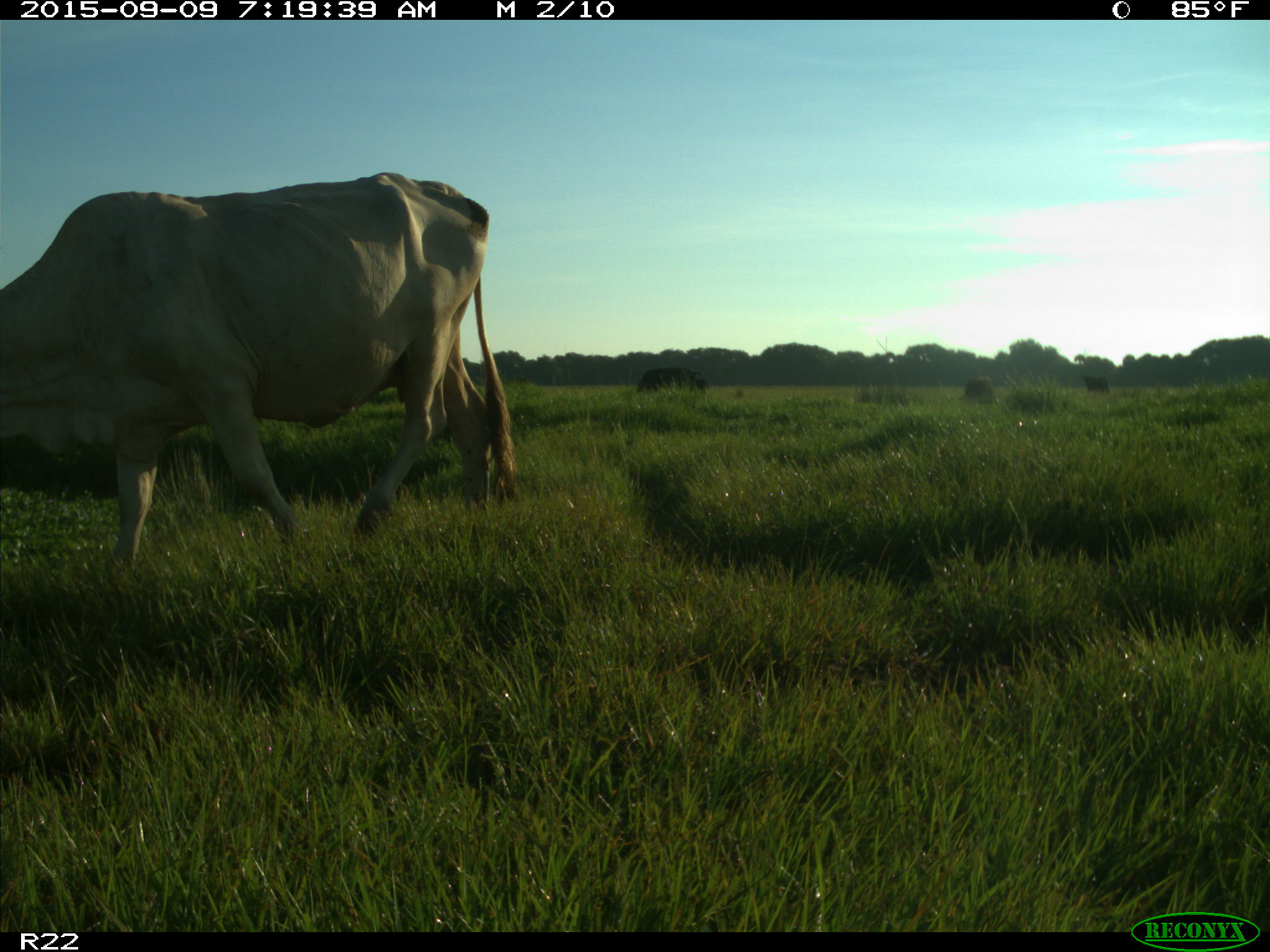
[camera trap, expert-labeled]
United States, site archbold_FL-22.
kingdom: Animalia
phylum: Chordata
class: Mammalia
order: Artiodactyla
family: Bovidae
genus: Bos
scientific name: Bos taurus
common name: domestic cow